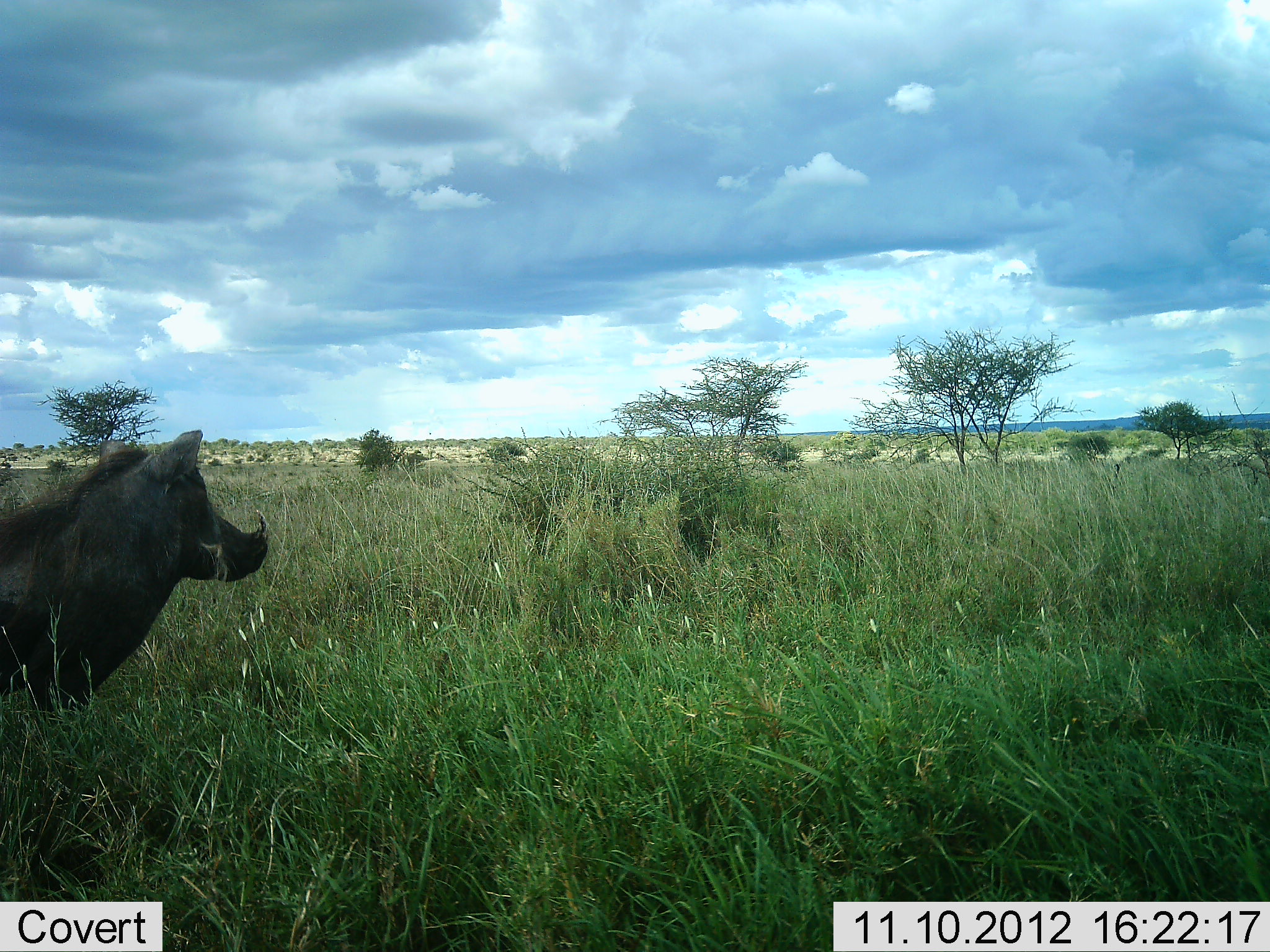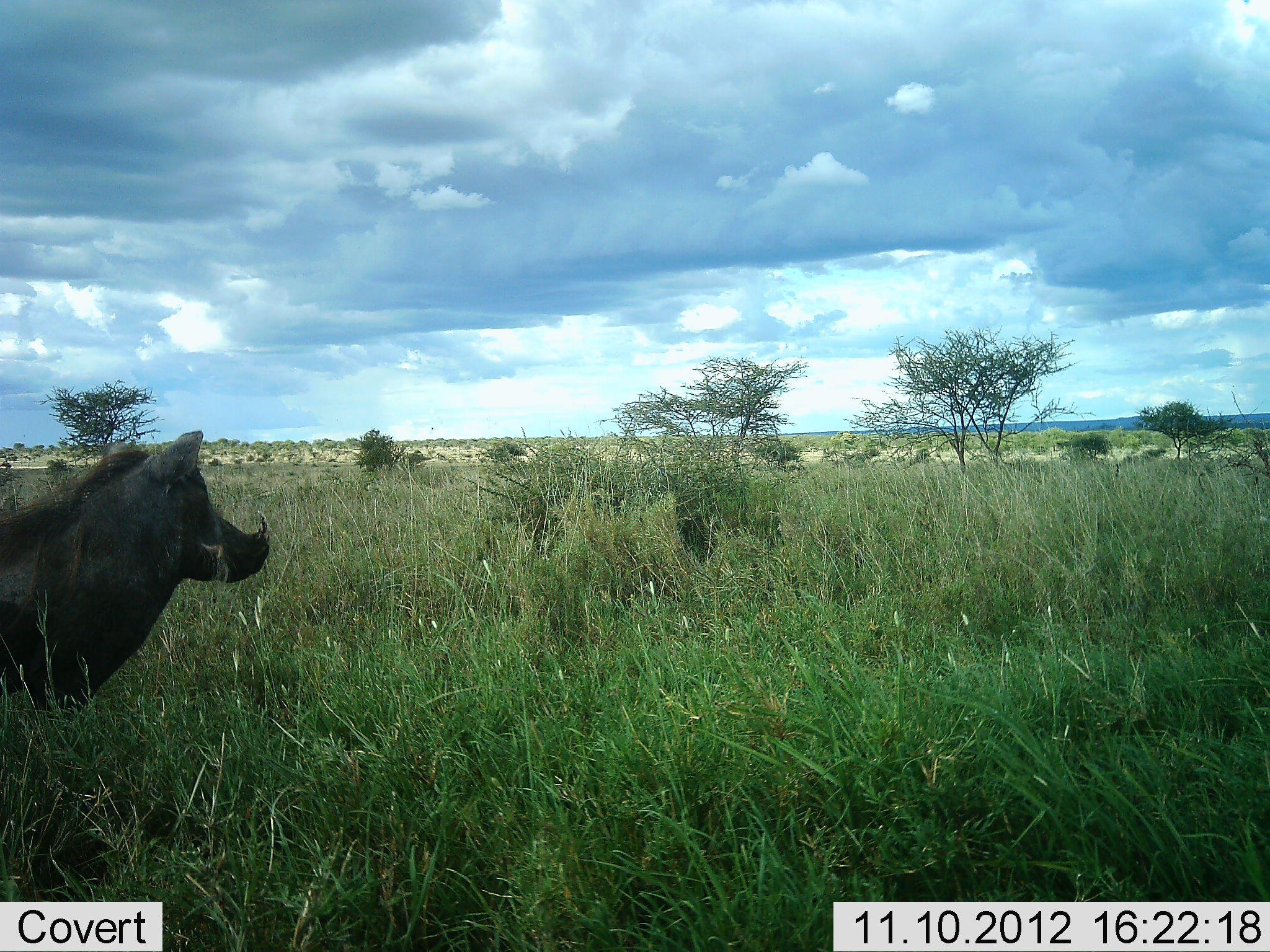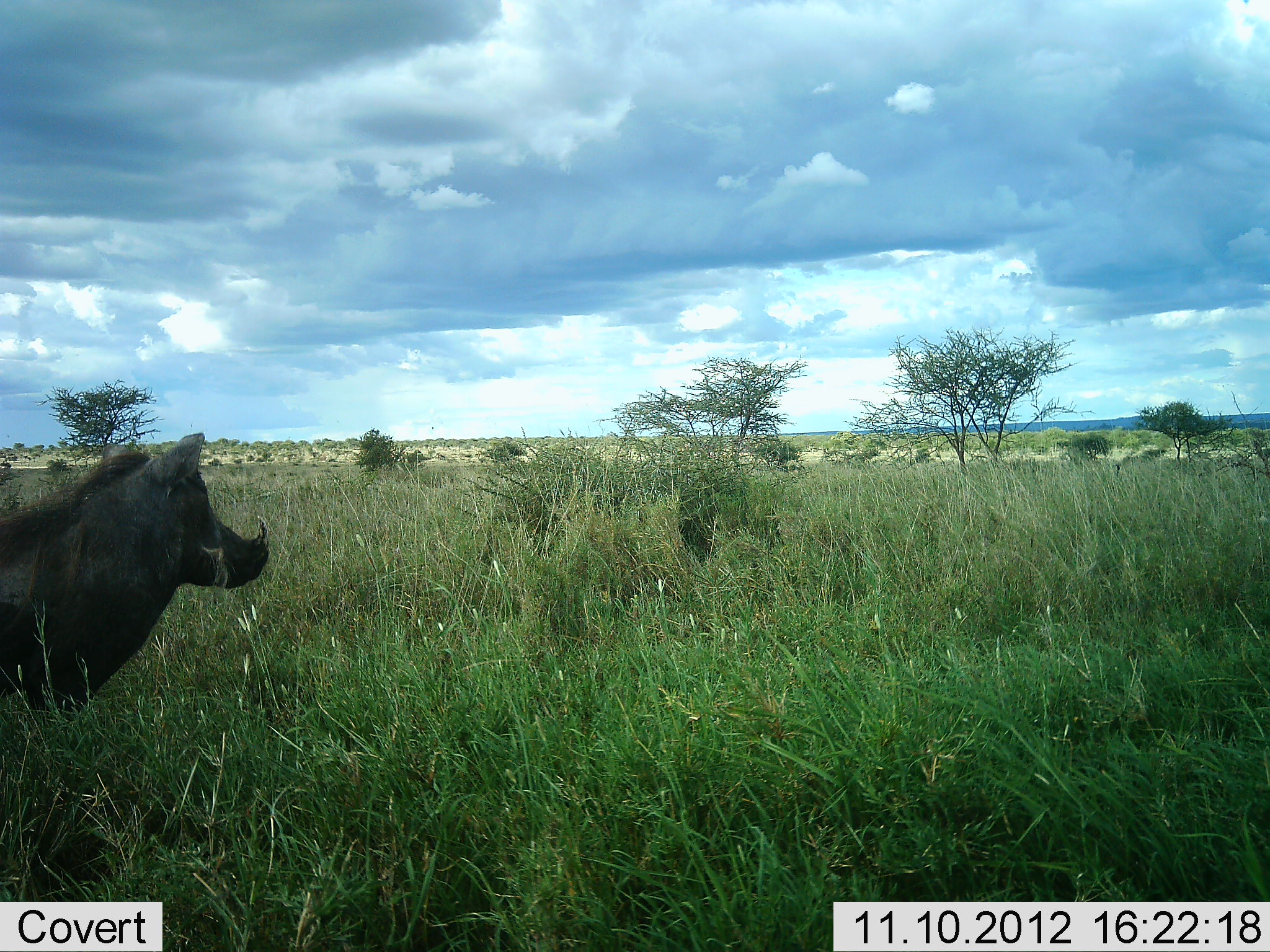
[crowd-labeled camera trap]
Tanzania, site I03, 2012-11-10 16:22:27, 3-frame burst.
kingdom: Animalia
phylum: Chordata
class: Mammalia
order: Artiodactyla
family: Suidae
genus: Phacochoerus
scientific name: Phacochoerus africanus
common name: warthog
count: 1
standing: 100%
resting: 0%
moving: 0%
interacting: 0%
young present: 0%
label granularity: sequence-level